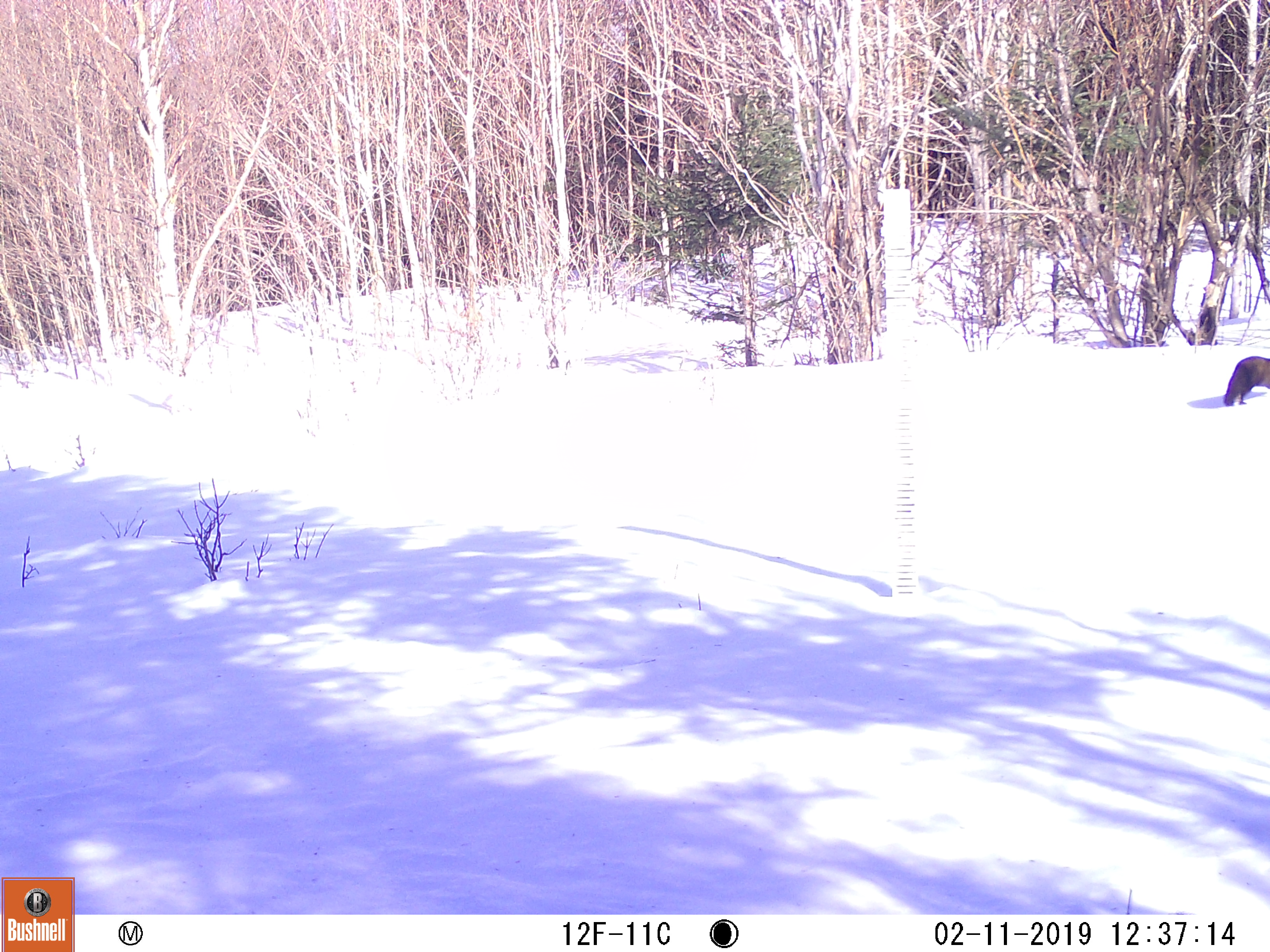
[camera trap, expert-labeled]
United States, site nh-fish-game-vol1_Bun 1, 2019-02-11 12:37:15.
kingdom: Animalia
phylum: Chordata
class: Mammalia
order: Carnivora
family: Mustelidae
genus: Pekania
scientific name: Pekania pennanti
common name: fisher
Fisher (Pekania pennanti).